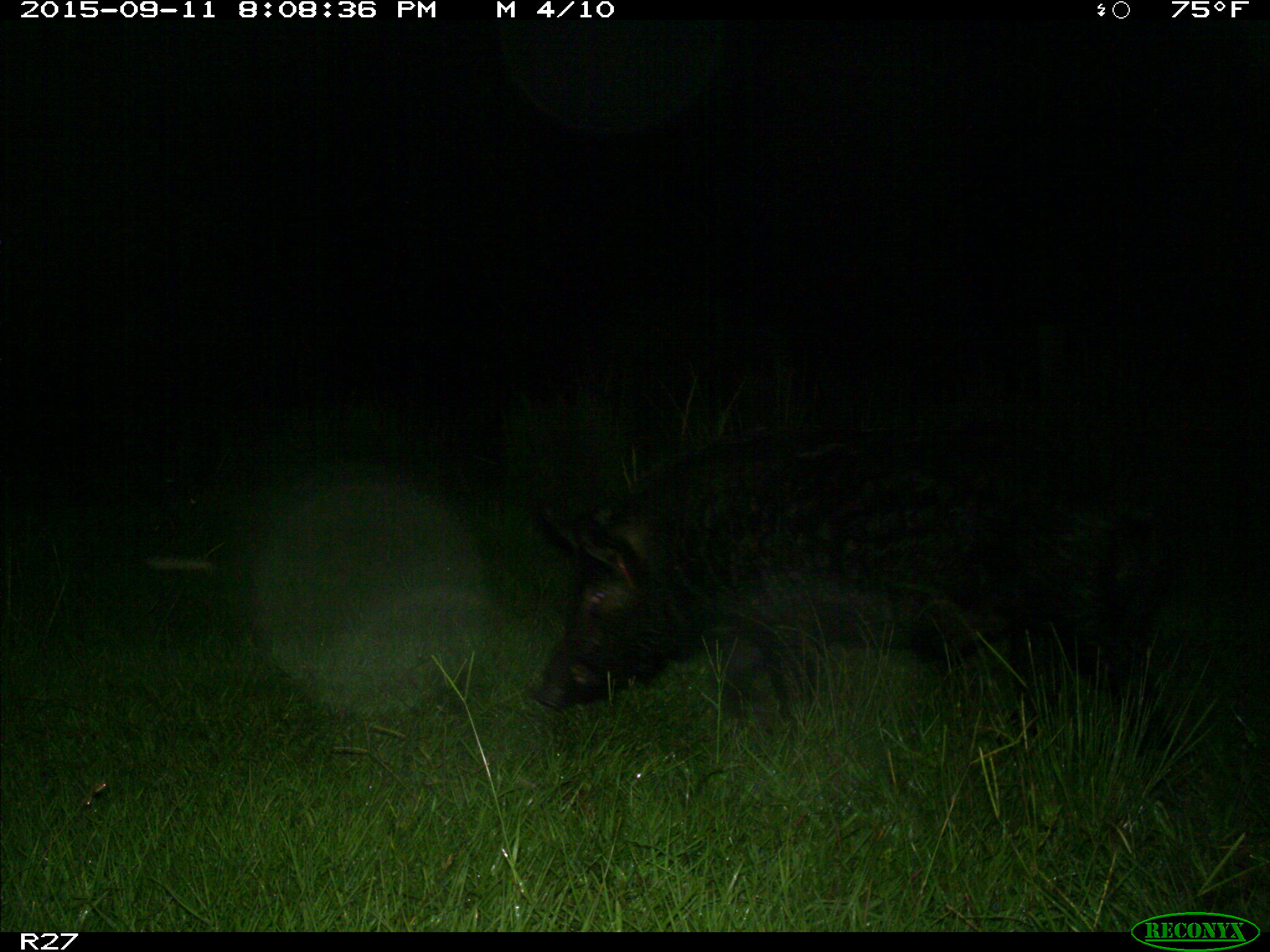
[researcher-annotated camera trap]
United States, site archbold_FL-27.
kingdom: Animalia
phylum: Chordata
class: Mammalia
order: Artiodactyla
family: Suidae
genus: Sus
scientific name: Sus scrofa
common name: wild boar